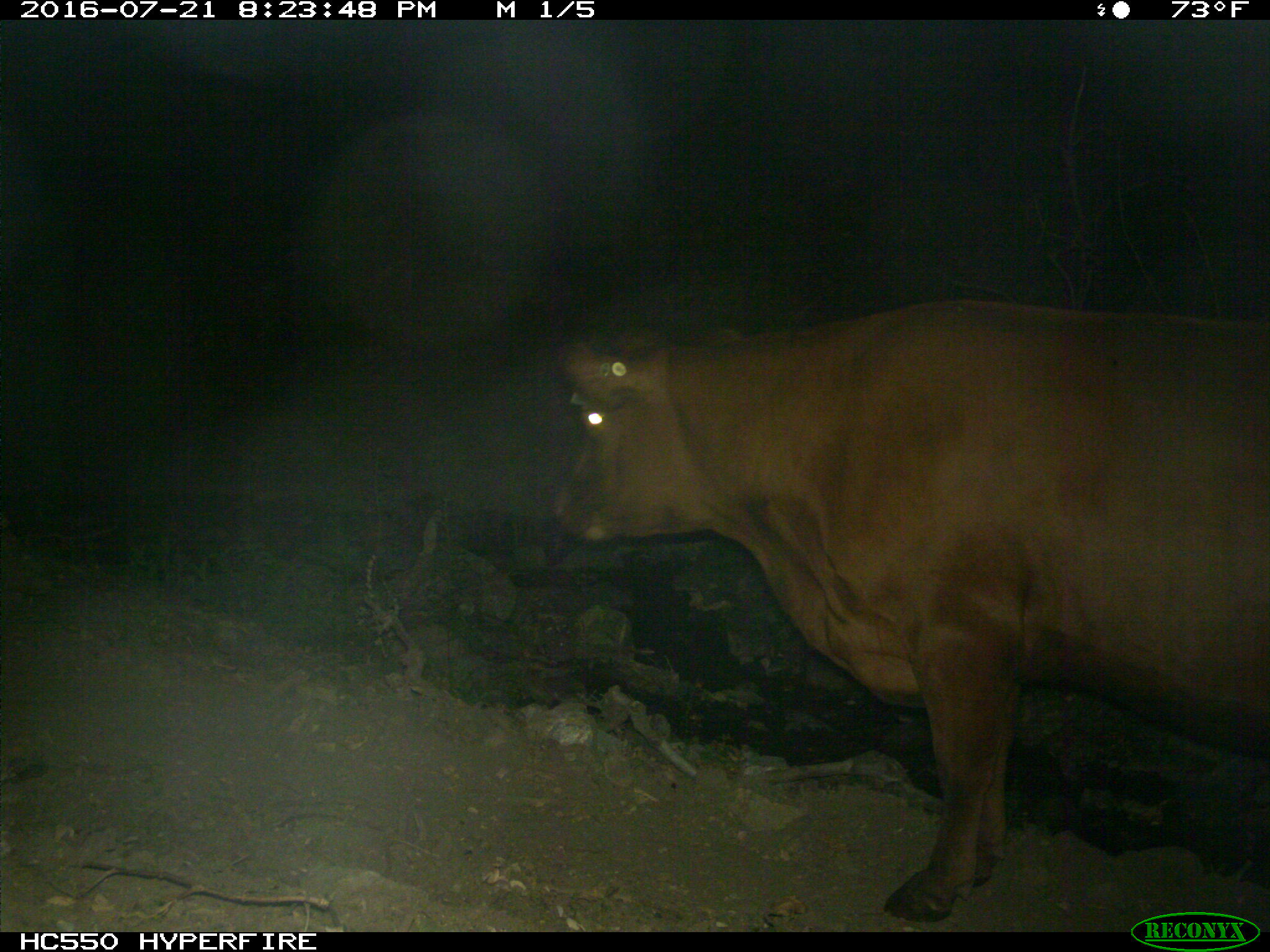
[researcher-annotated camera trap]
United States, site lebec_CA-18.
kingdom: Animalia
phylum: Chordata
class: Mammalia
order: Artiodactyla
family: Bovidae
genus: Bos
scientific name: Bos taurus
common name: domestic cow